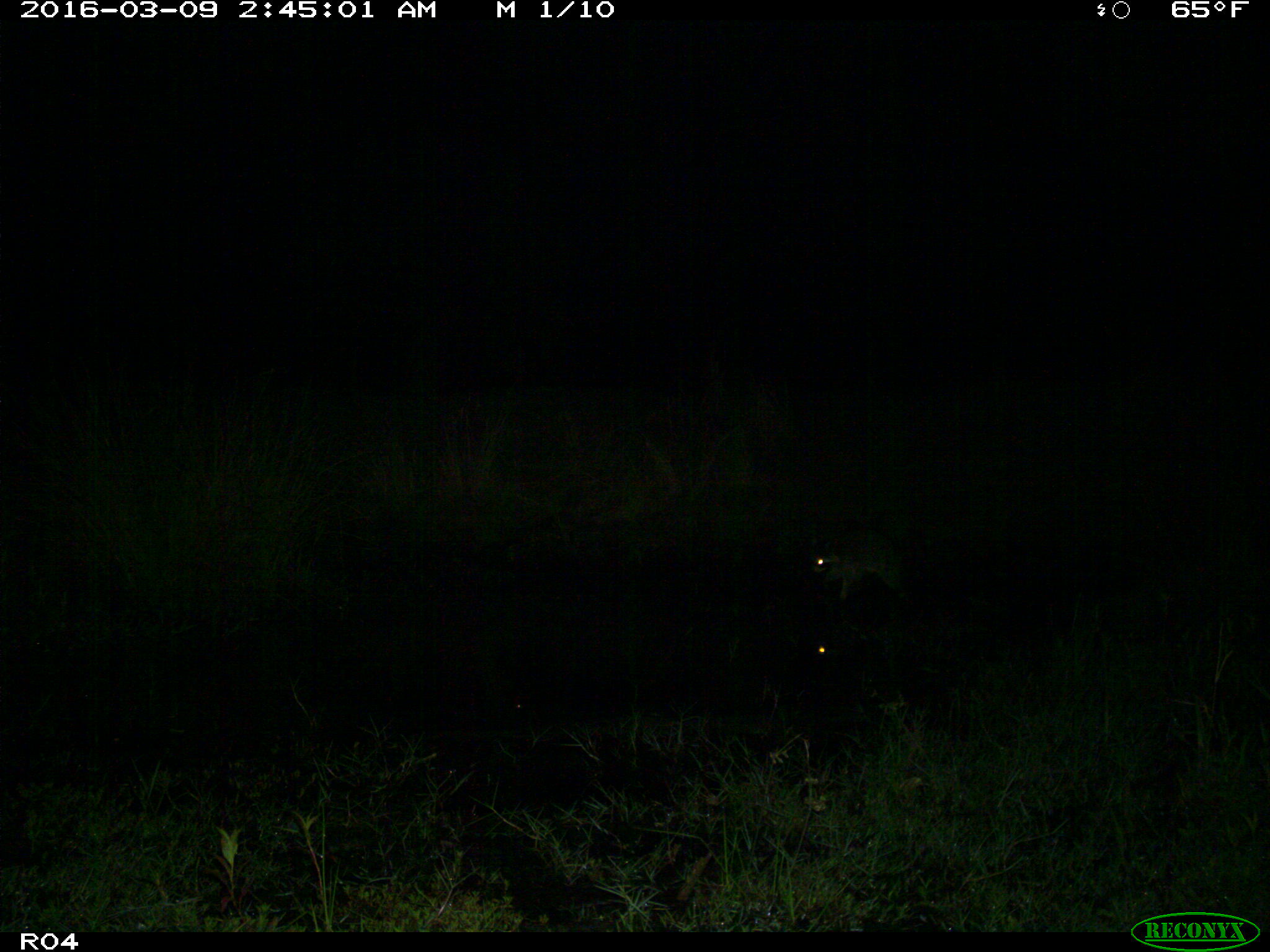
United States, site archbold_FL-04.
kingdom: Animalia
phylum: Chordata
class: Mammalia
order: Carnivora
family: Procyonidae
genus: Procyon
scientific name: Procyon lotor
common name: common raccoon